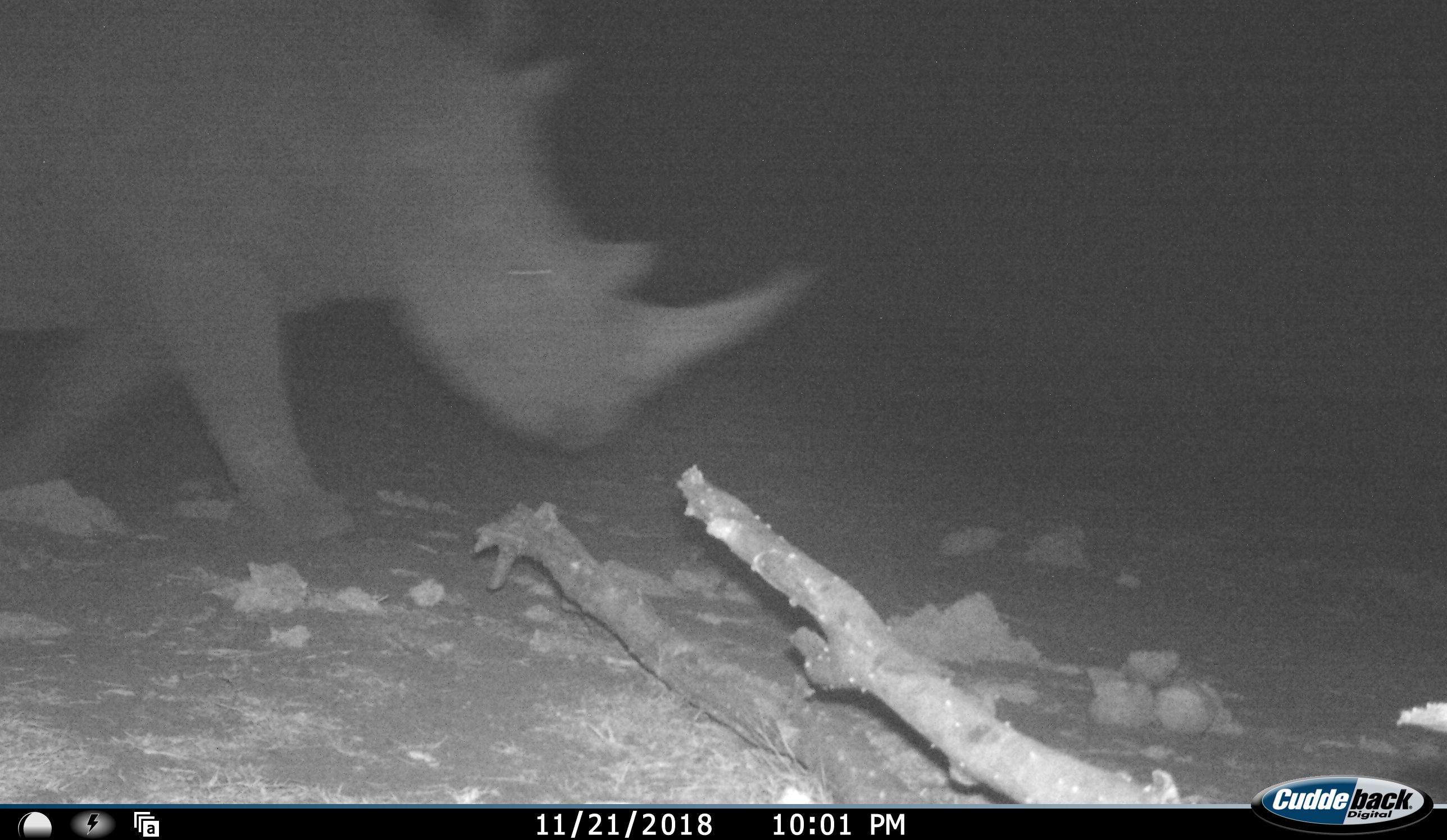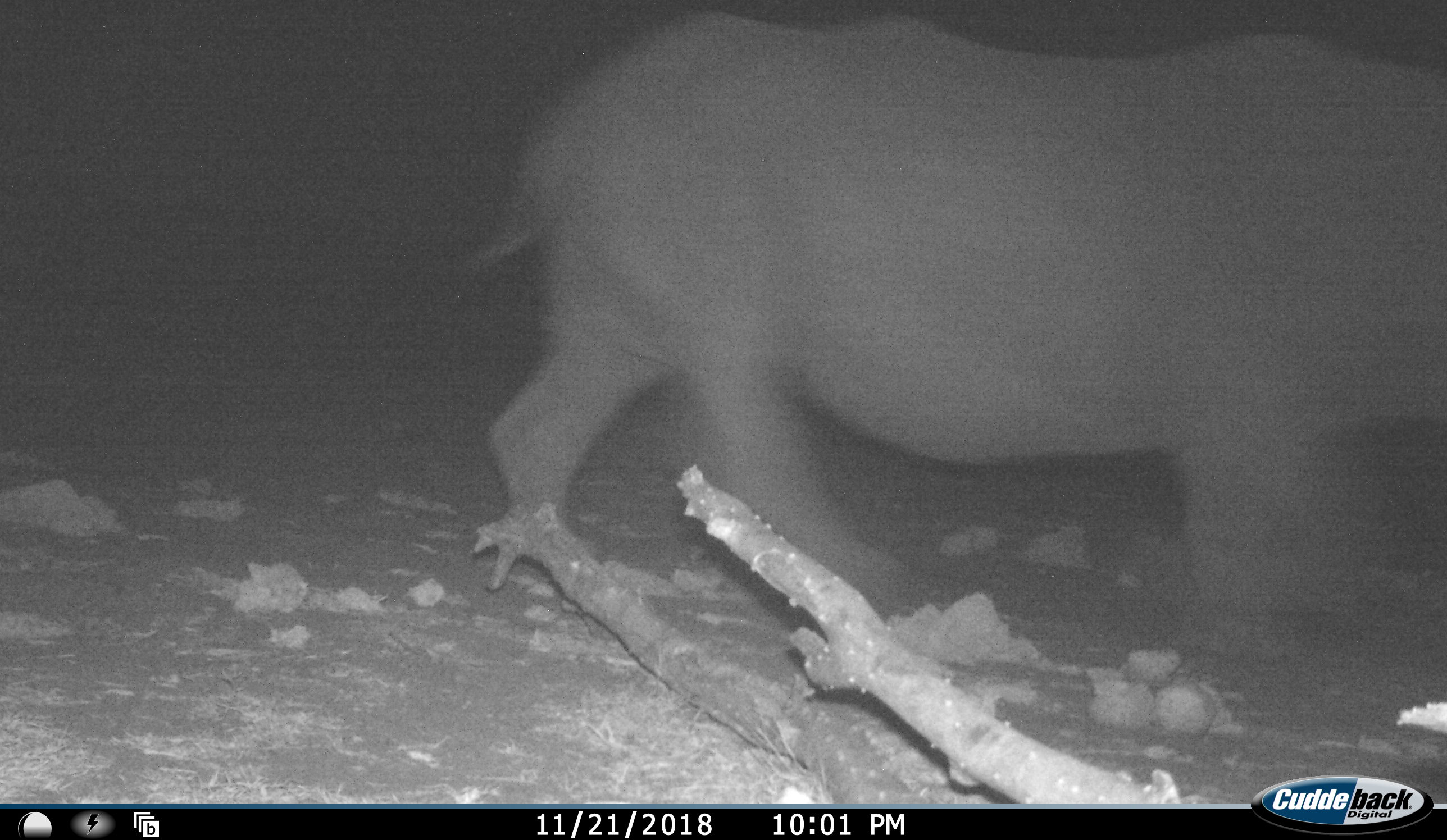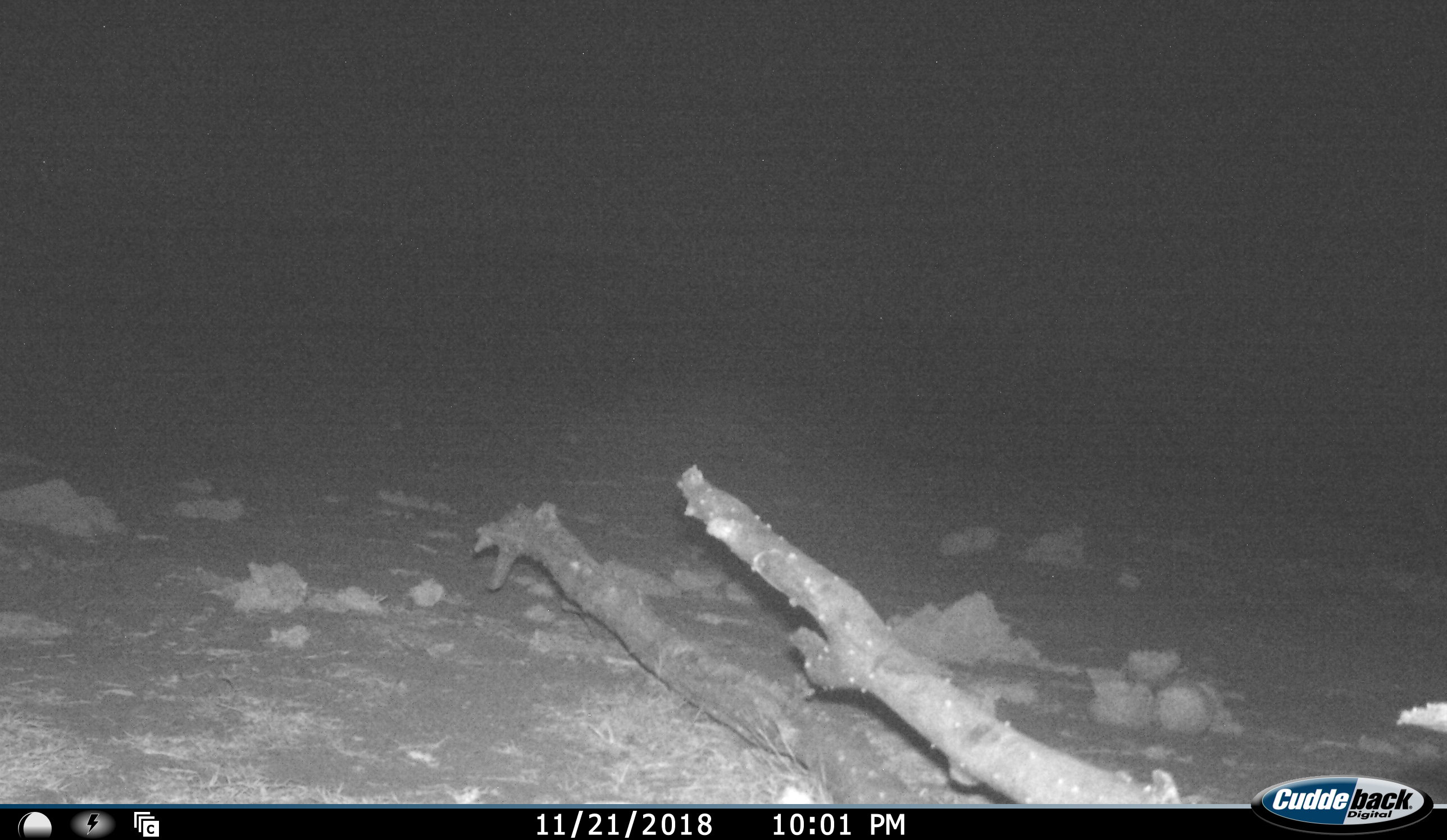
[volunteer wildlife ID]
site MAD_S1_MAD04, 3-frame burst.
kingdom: Animalia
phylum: Chordata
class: Mammalia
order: Perissodactyla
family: Rhinocerotidae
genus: Ceratotherium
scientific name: Ceratotherium simum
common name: white rhinoceros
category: rhinoceroswhite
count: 1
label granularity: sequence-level